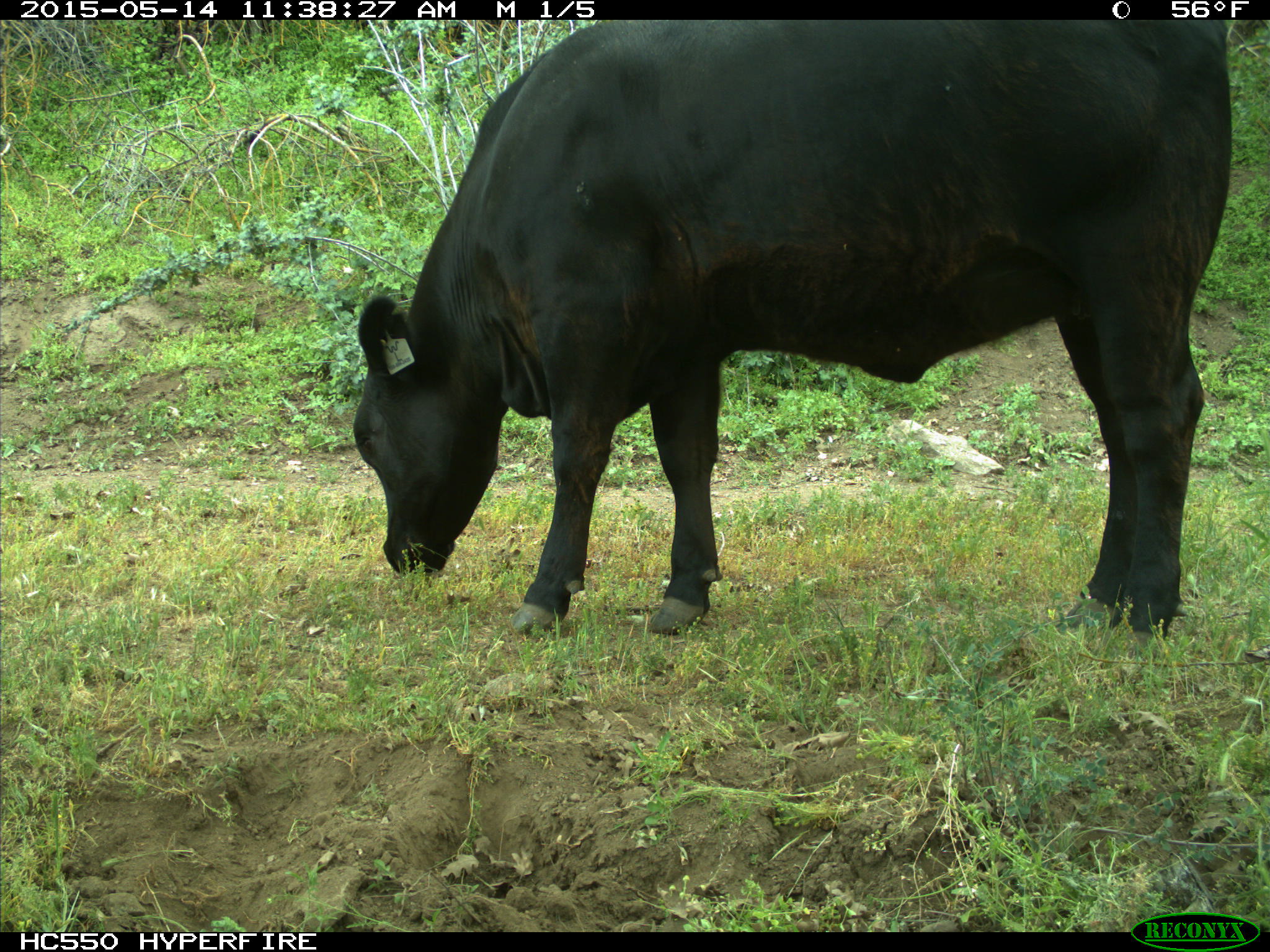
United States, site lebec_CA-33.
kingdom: Animalia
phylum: Chordata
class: Mammalia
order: Artiodactyla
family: Bovidae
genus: Bos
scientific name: Bos taurus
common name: domestic cow